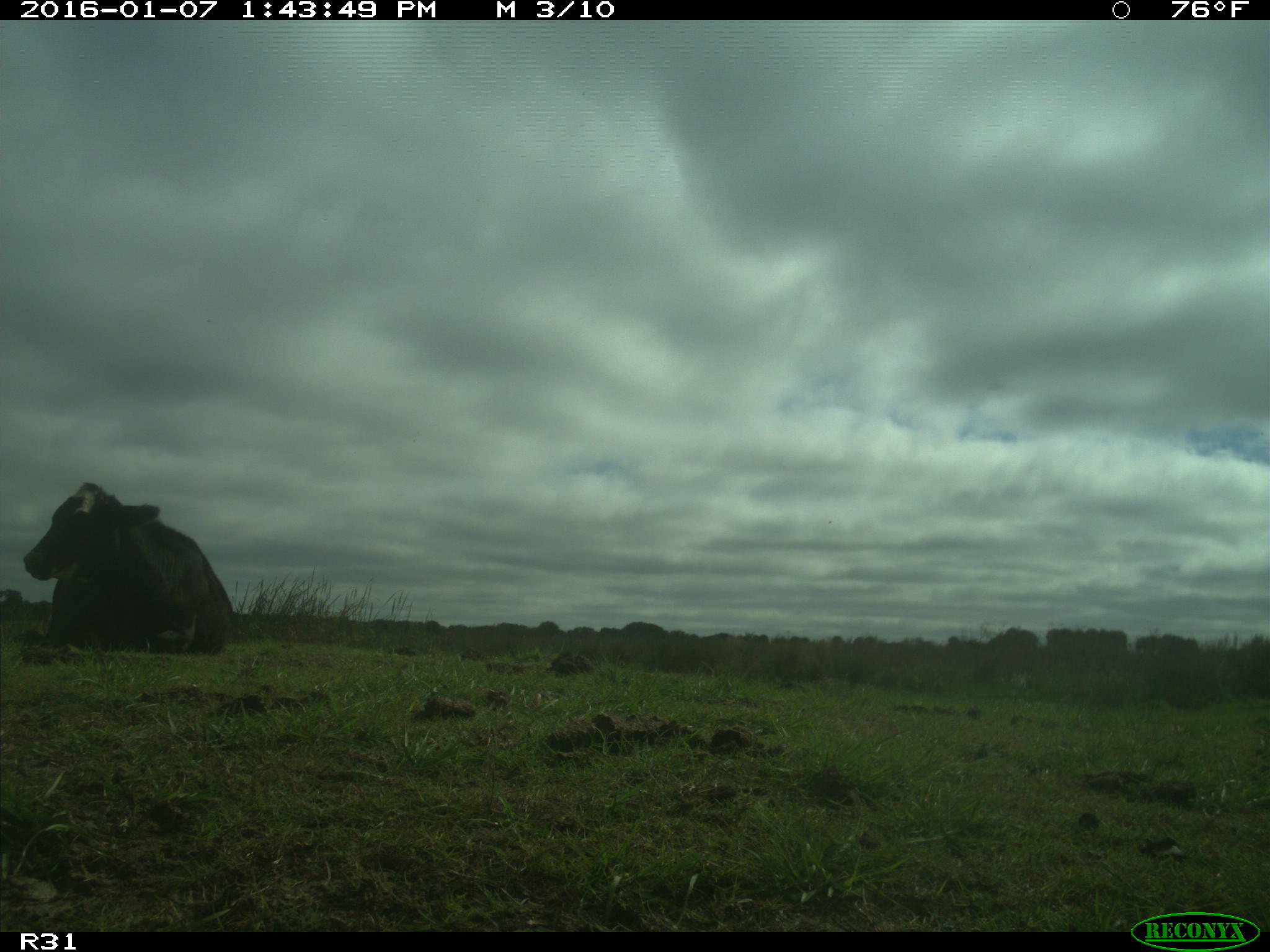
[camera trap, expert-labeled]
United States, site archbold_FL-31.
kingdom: Animalia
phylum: Chordata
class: Mammalia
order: Artiodactyla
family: Bovidae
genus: Bos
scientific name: Bos taurus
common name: domestic cow